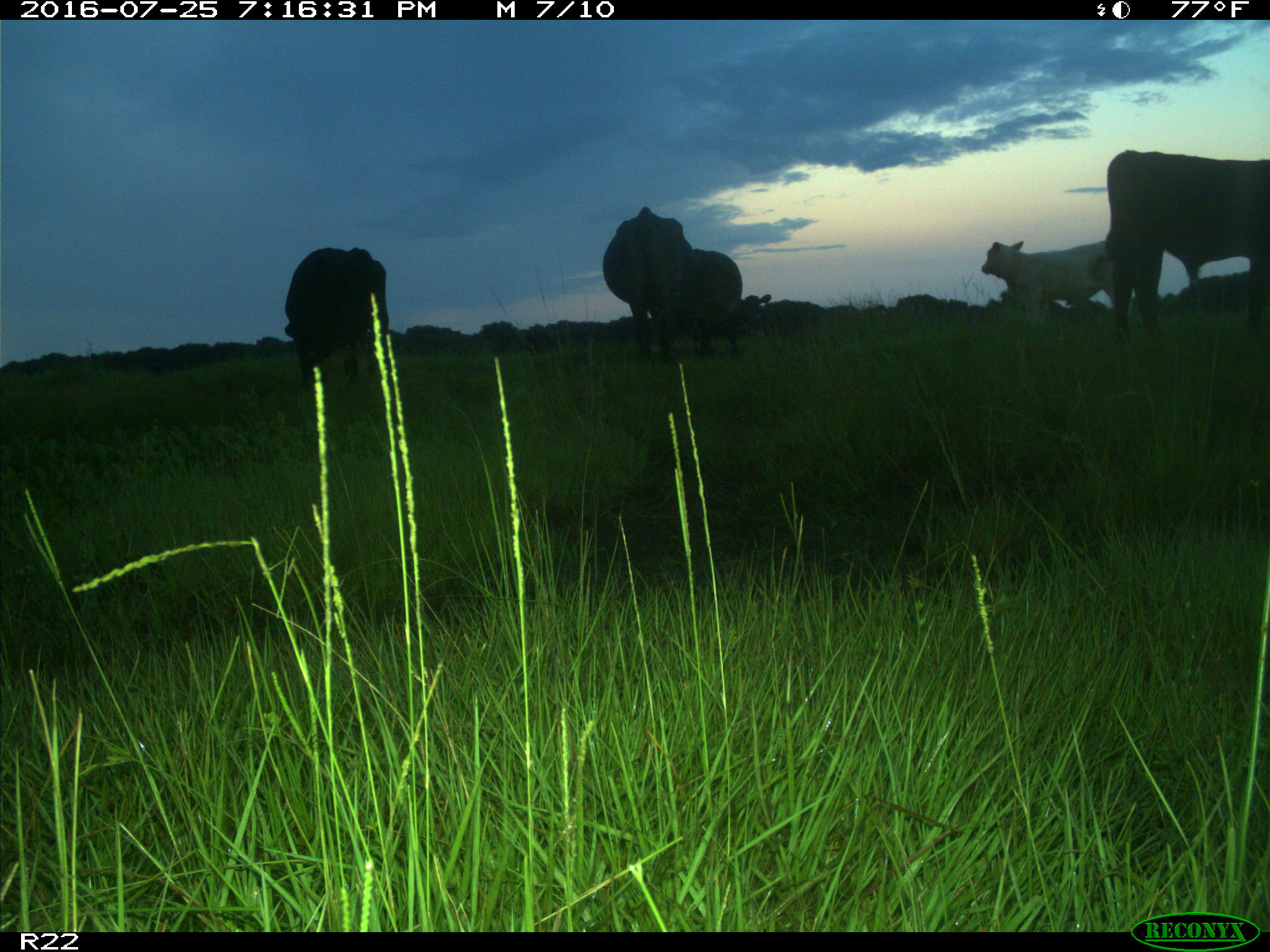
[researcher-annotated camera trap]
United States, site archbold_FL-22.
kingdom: Animalia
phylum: Chordata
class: Mammalia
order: Artiodactyla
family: Bovidae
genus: Bos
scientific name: Bos taurus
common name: domestic cow